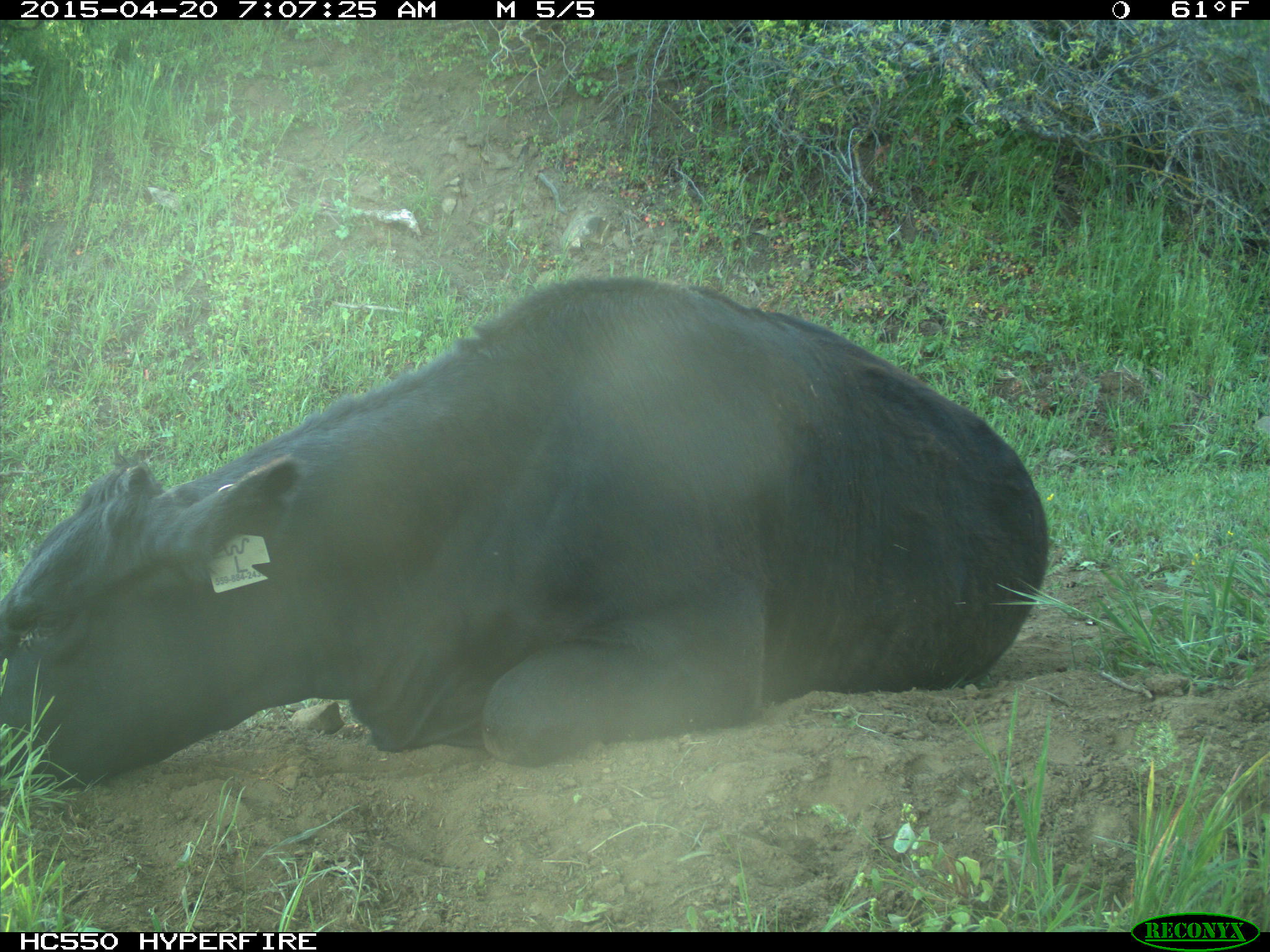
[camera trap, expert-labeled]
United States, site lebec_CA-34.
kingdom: Animalia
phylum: Chordata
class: Mammalia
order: Artiodactyla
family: Bovidae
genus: Bos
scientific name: Bos taurus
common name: domestic cow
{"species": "Bos taurus (domestic cow)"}